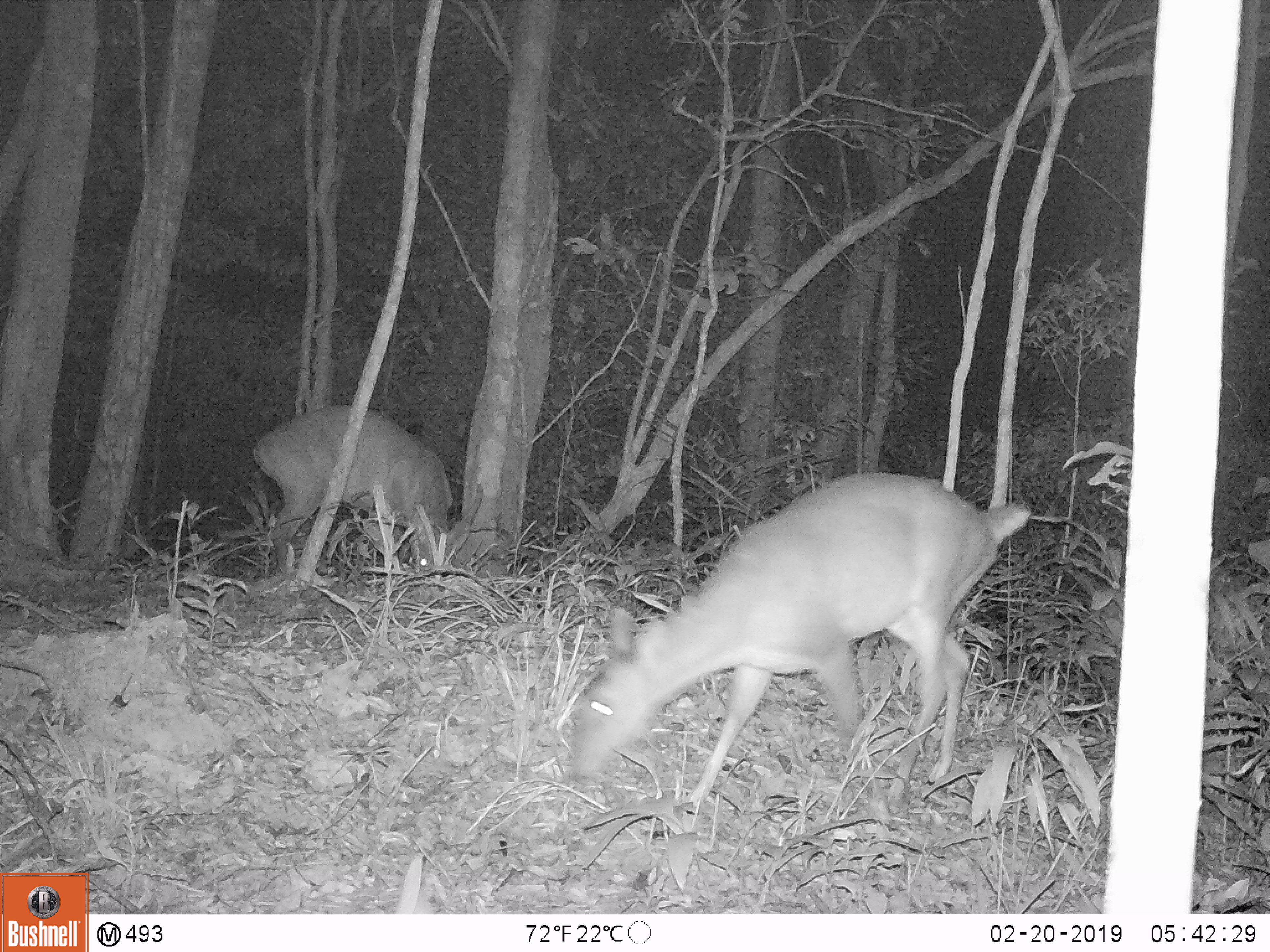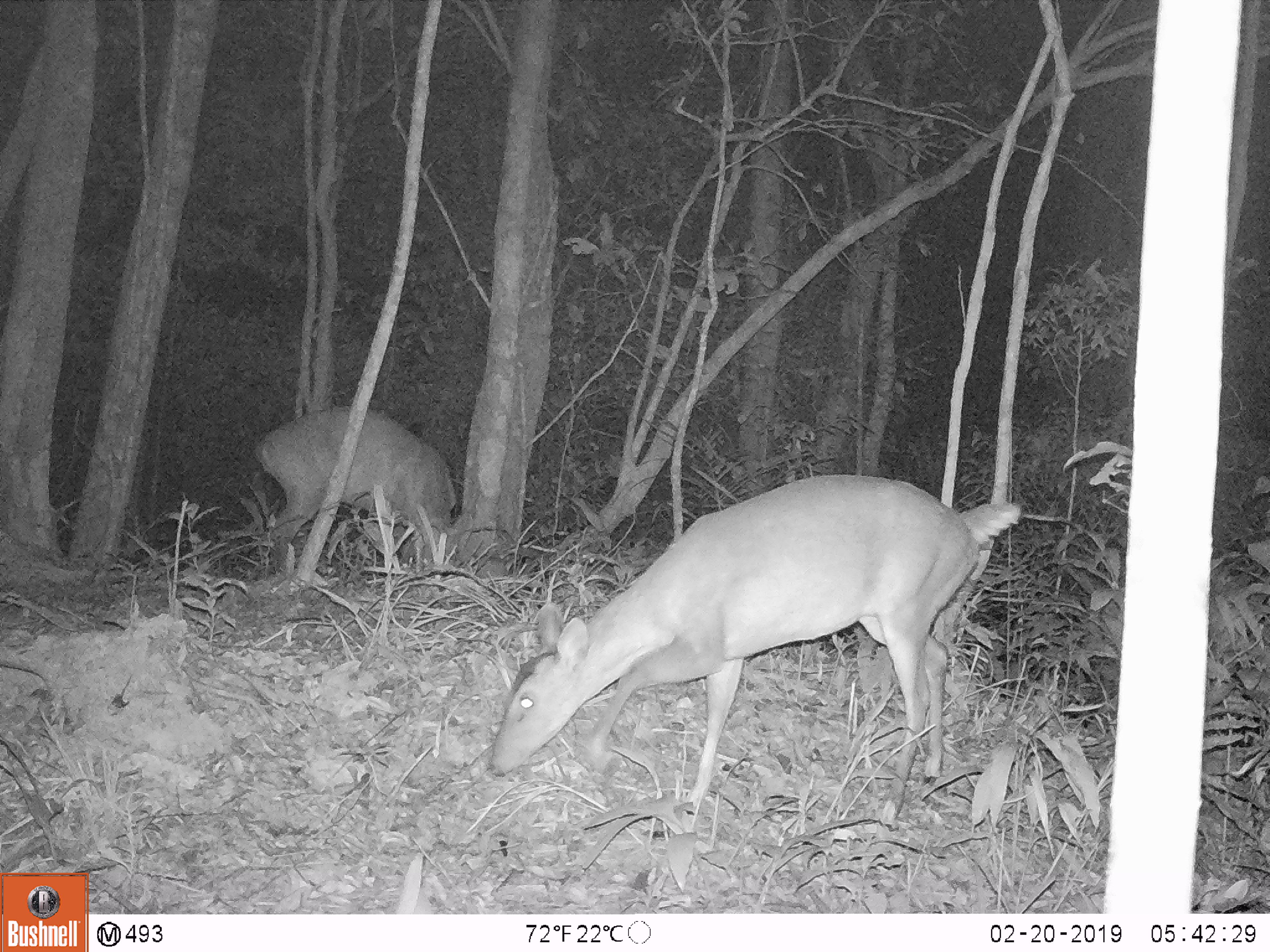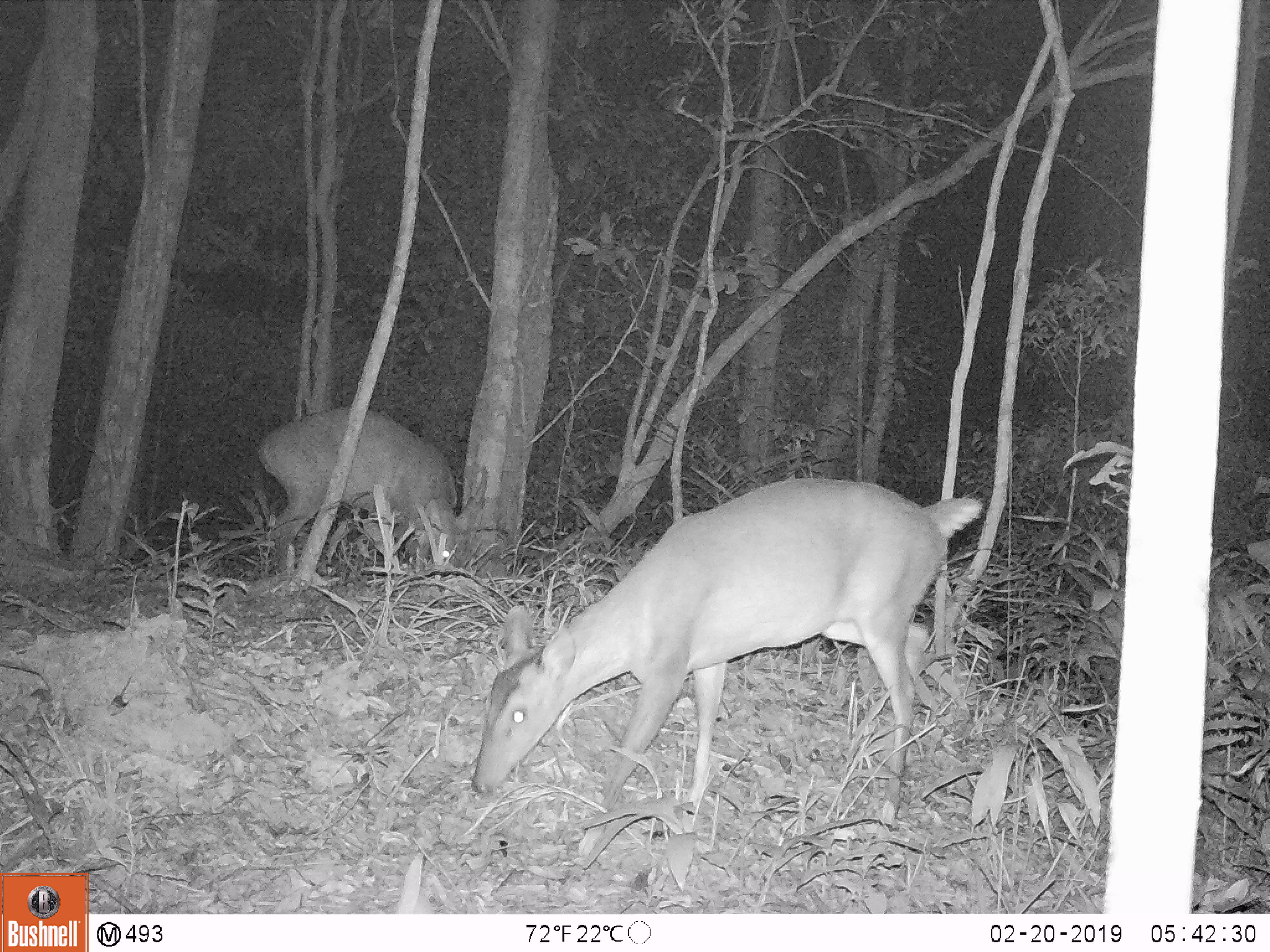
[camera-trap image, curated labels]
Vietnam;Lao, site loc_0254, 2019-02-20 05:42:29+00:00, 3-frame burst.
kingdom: Animalia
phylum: Chordata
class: Mammalia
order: Artiodactyla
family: Cervidae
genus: Muntiacus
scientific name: Muntiacus vuquangensis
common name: large-antlered muntjac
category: large antlered muntjac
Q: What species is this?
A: Large antlered muntjac (large-antlered muntjac) (Muntiacus vuquangensis).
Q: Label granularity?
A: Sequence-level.